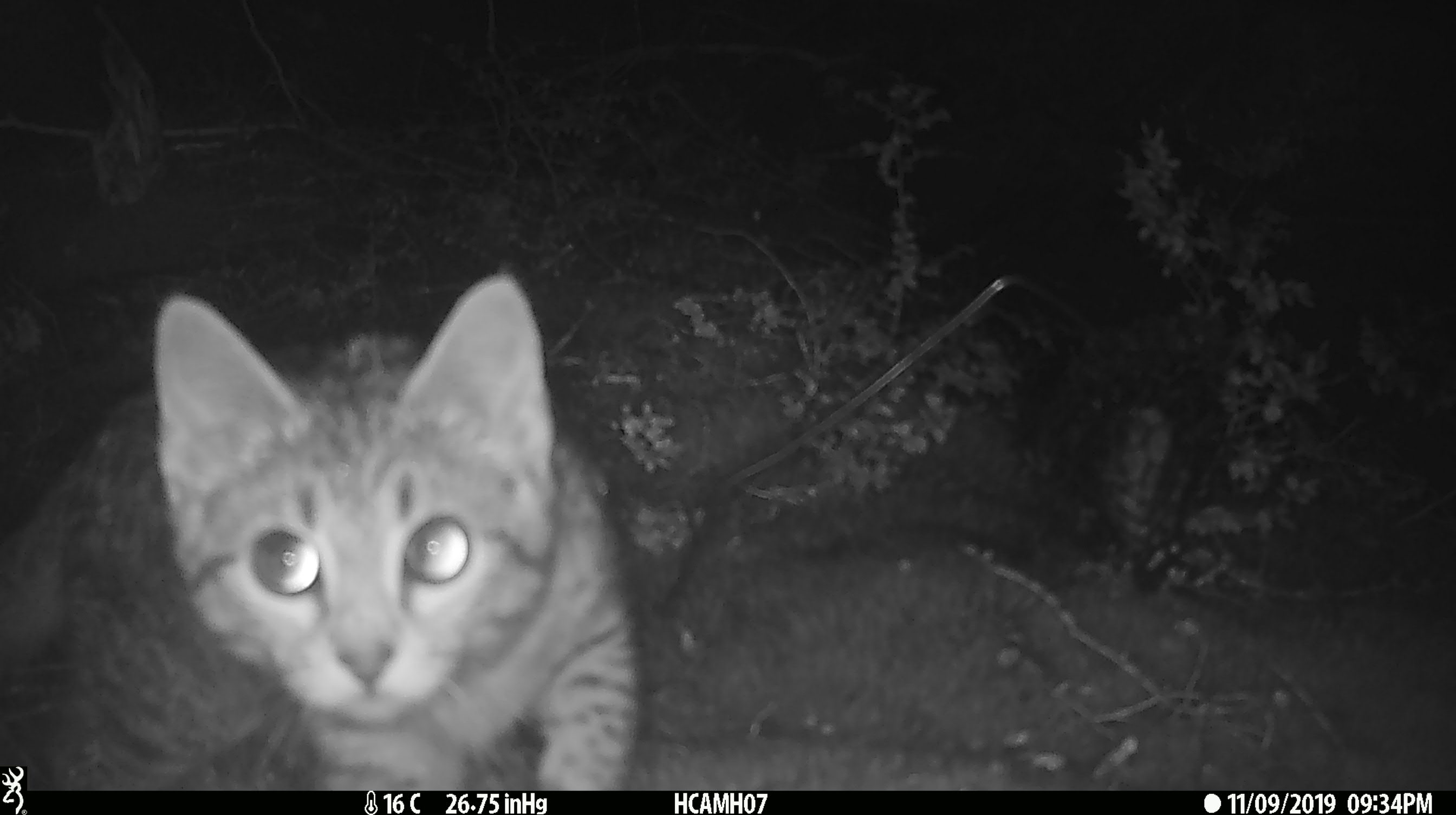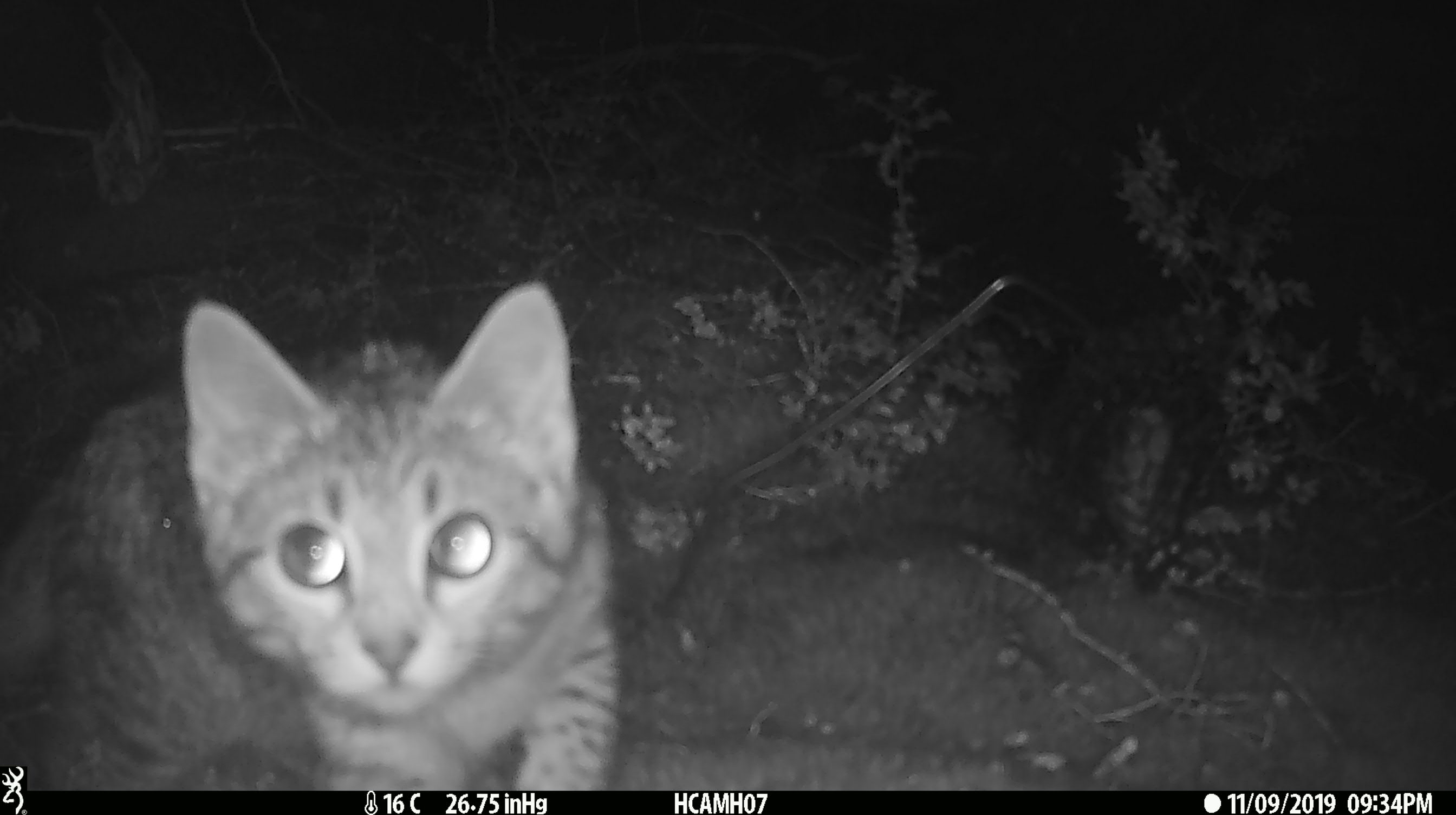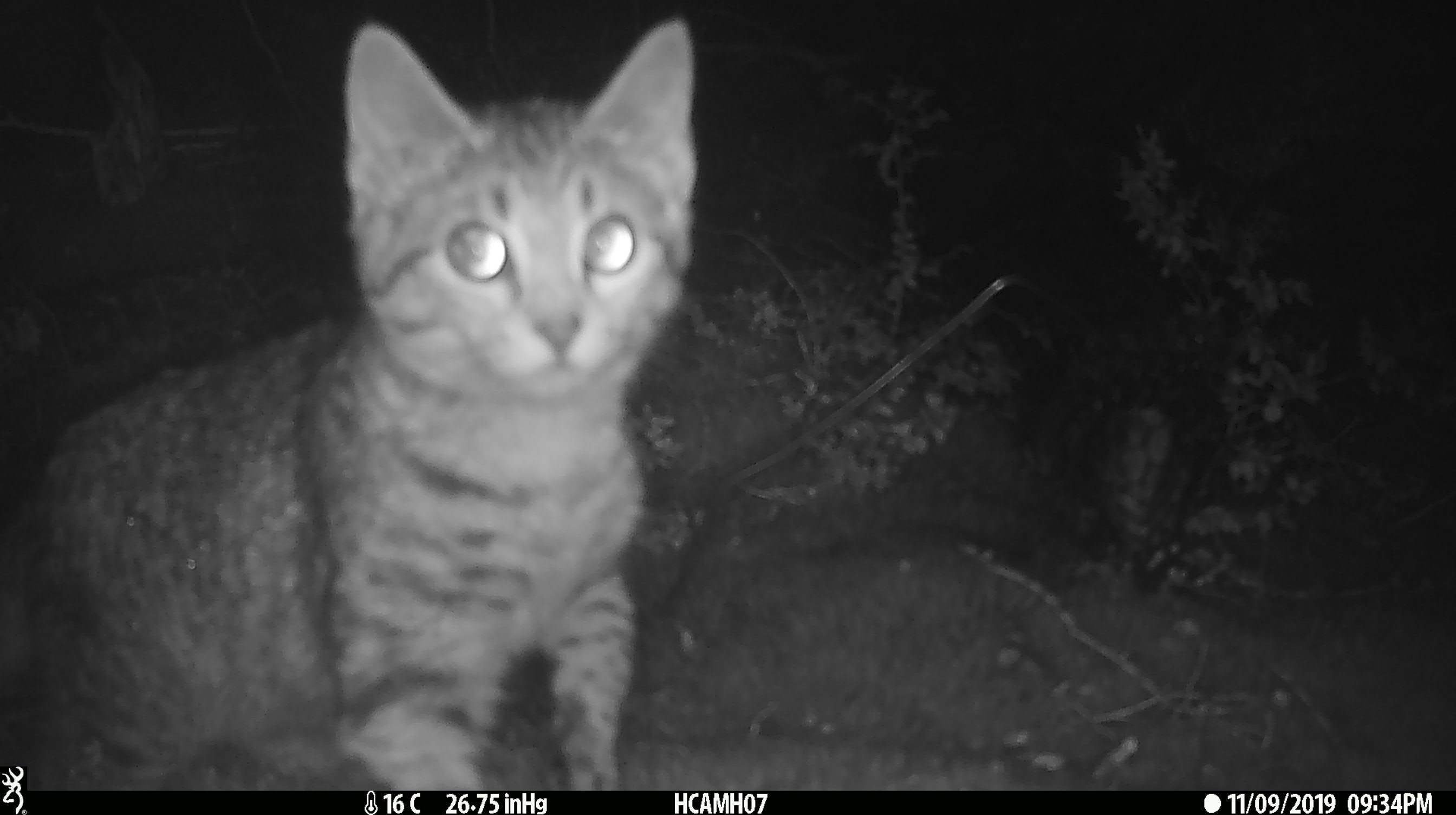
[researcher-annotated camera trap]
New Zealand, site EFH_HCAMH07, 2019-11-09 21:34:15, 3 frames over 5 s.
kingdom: Animalia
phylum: Chordata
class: Mammalia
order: Carnivora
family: Felidae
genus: Felis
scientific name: Felis catus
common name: domestic cat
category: cat